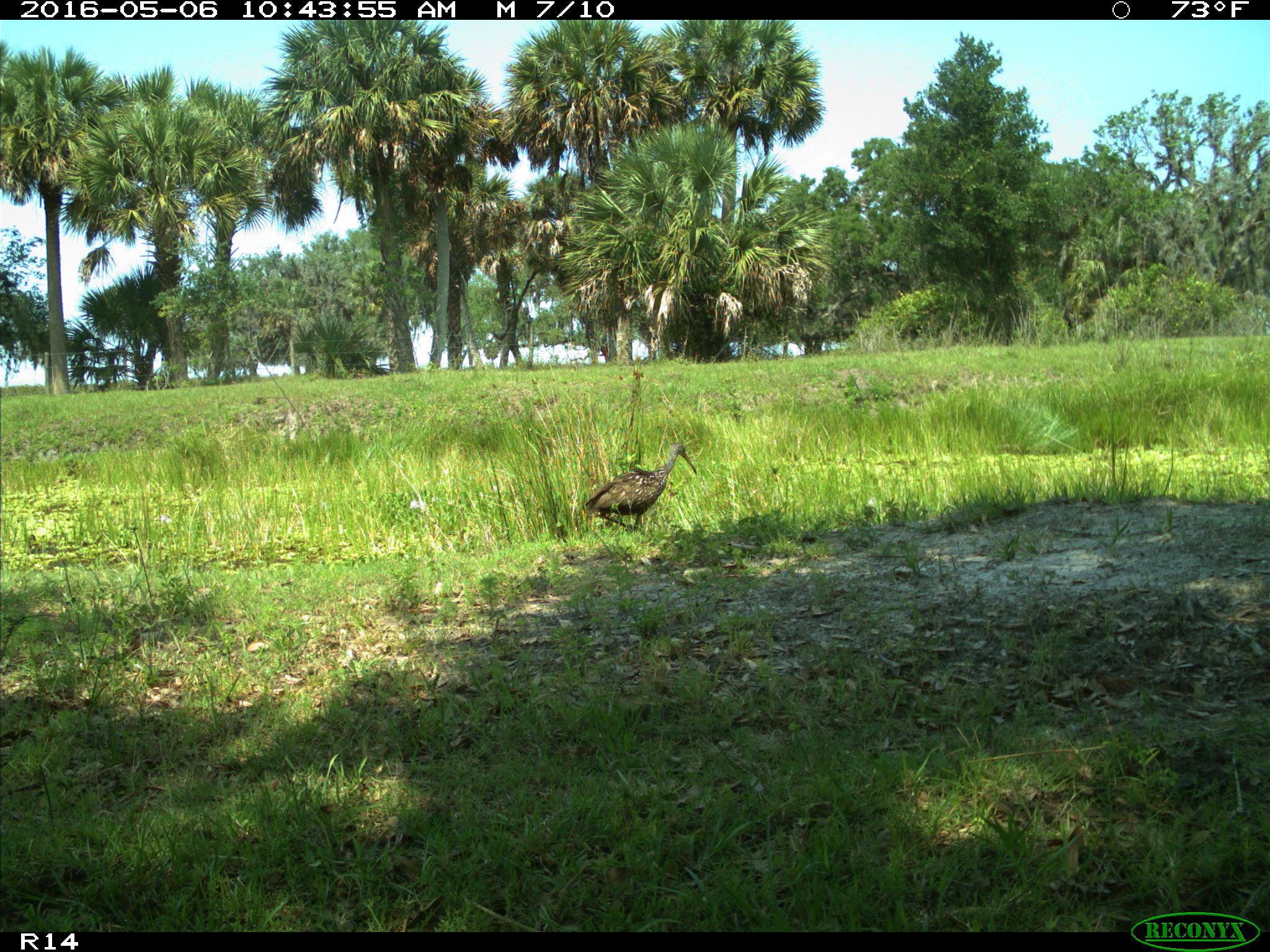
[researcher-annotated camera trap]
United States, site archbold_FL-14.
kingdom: Animalia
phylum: Chordata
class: Aves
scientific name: Aves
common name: birds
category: unidentified bird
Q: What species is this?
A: Unidentified bird (birds) (Aves).